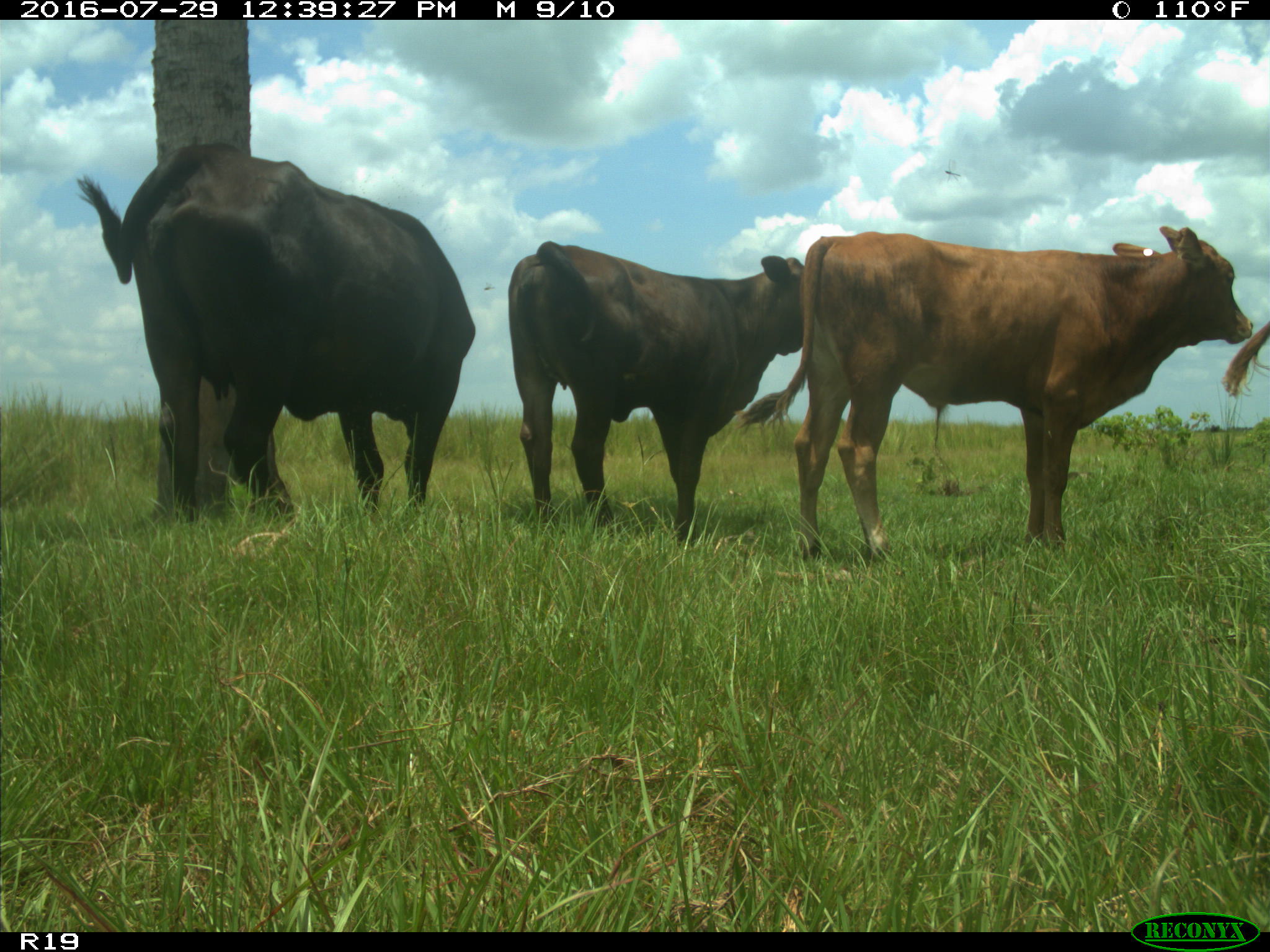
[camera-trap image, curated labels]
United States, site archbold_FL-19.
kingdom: Animalia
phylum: Chordata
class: Mammalia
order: Artiodactyla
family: Bovidae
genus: Bos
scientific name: Bos taurus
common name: domestic cow